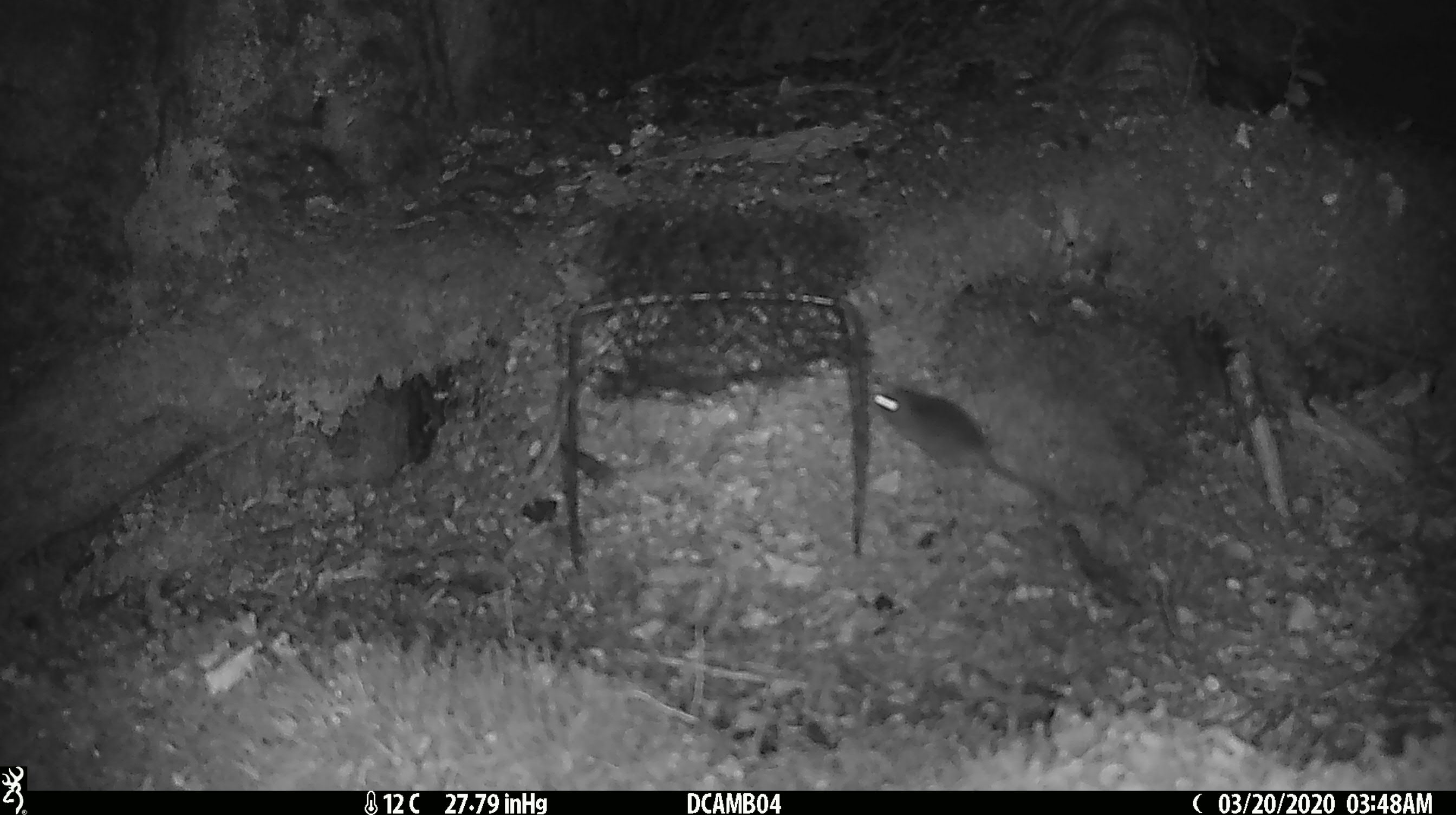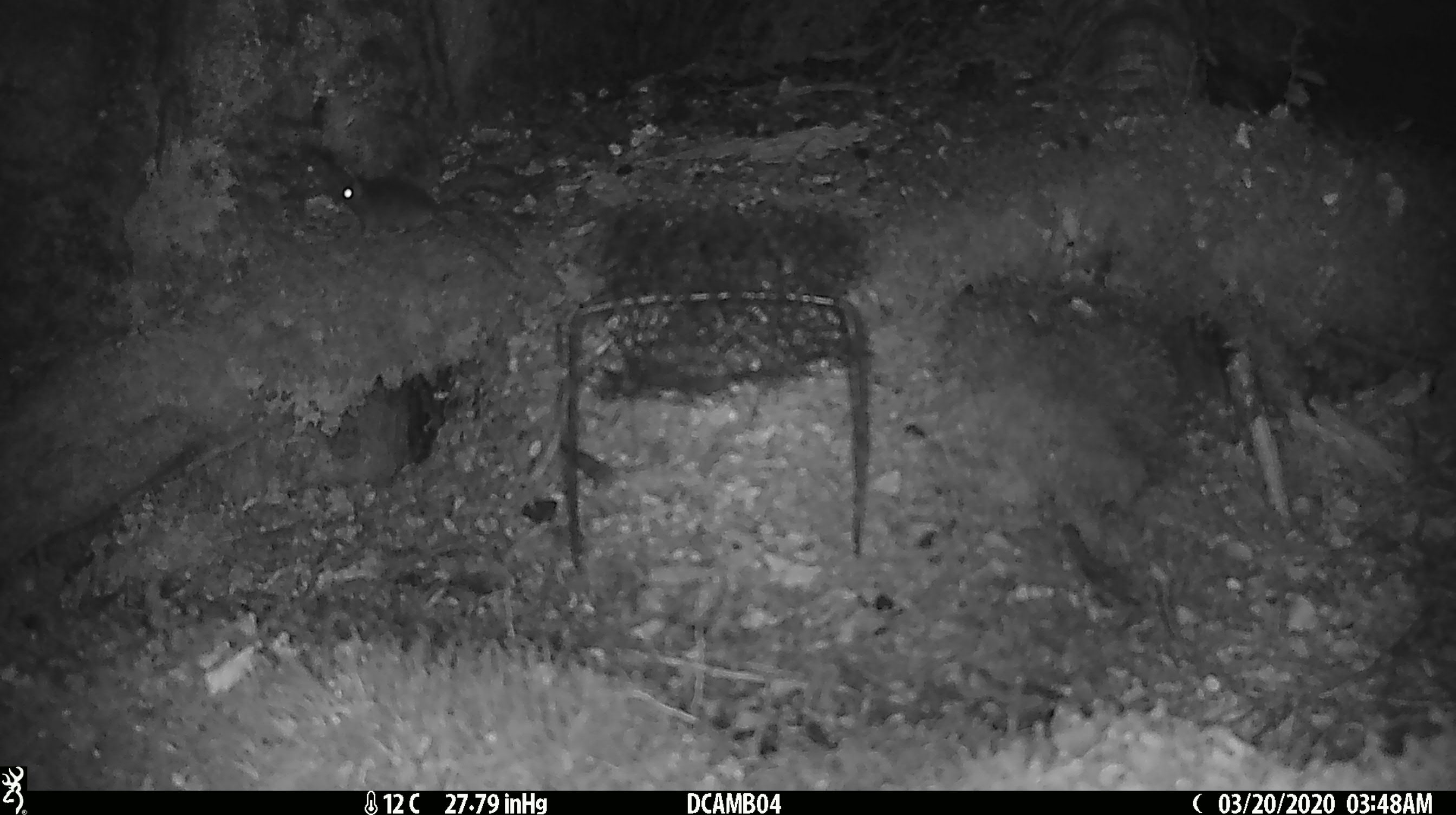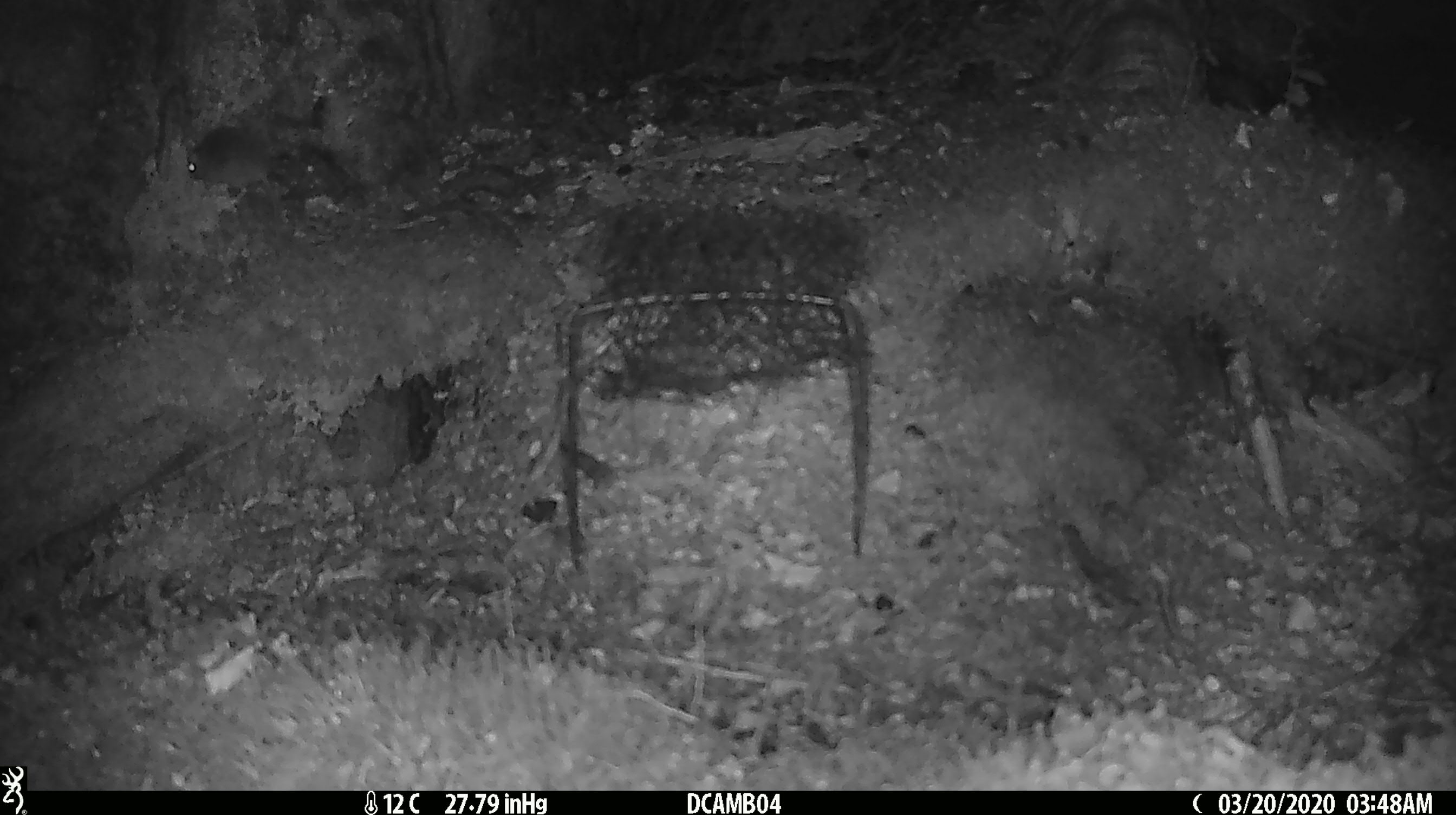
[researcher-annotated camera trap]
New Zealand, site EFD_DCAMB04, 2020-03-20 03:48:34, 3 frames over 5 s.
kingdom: Animalia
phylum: Chordata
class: Mammalia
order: Rodentia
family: Muridae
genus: Mus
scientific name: Mus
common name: mouse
Mouse (Mus).